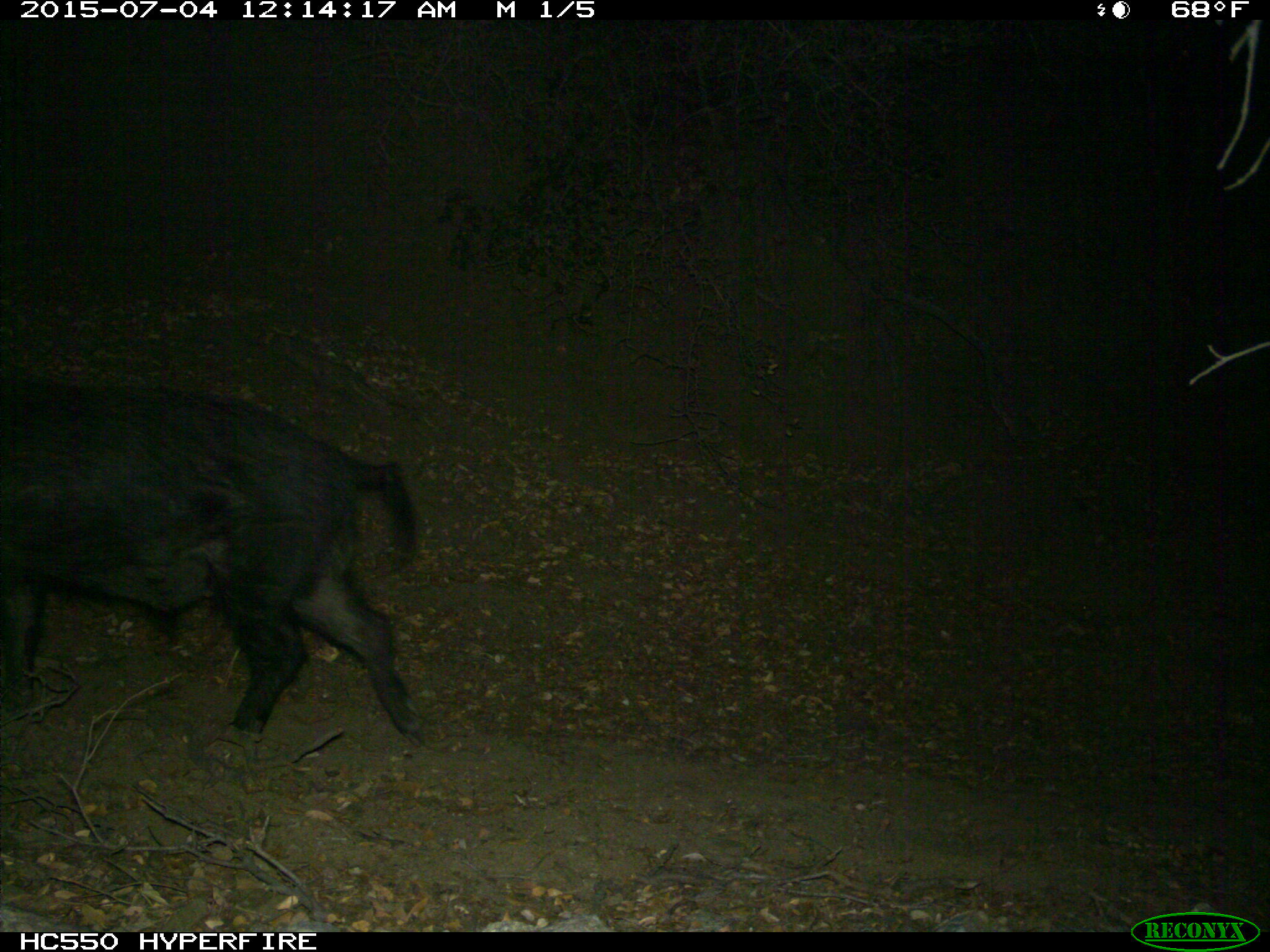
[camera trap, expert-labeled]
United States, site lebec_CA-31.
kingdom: Animalia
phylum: Chordata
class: Mammalia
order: Artiodactyla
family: Suidae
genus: Sus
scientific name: Sus scrofa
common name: wild boar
Sus scrofa (wild boar).